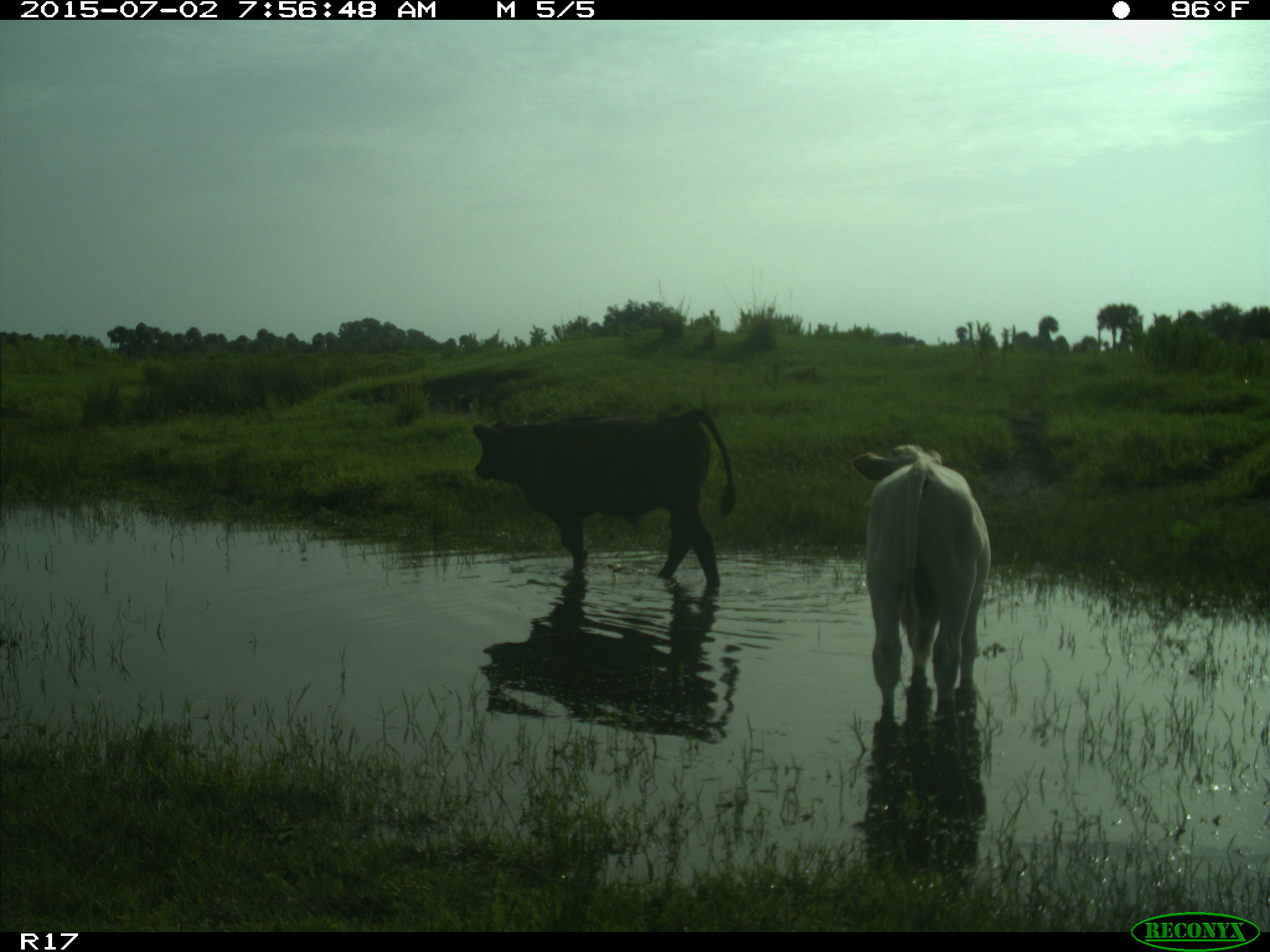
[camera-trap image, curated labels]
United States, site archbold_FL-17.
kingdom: Animalia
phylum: Chordata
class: Mammalia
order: Artiodactyla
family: Bovidae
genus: Bos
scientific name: Bos taurus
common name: domestic cow